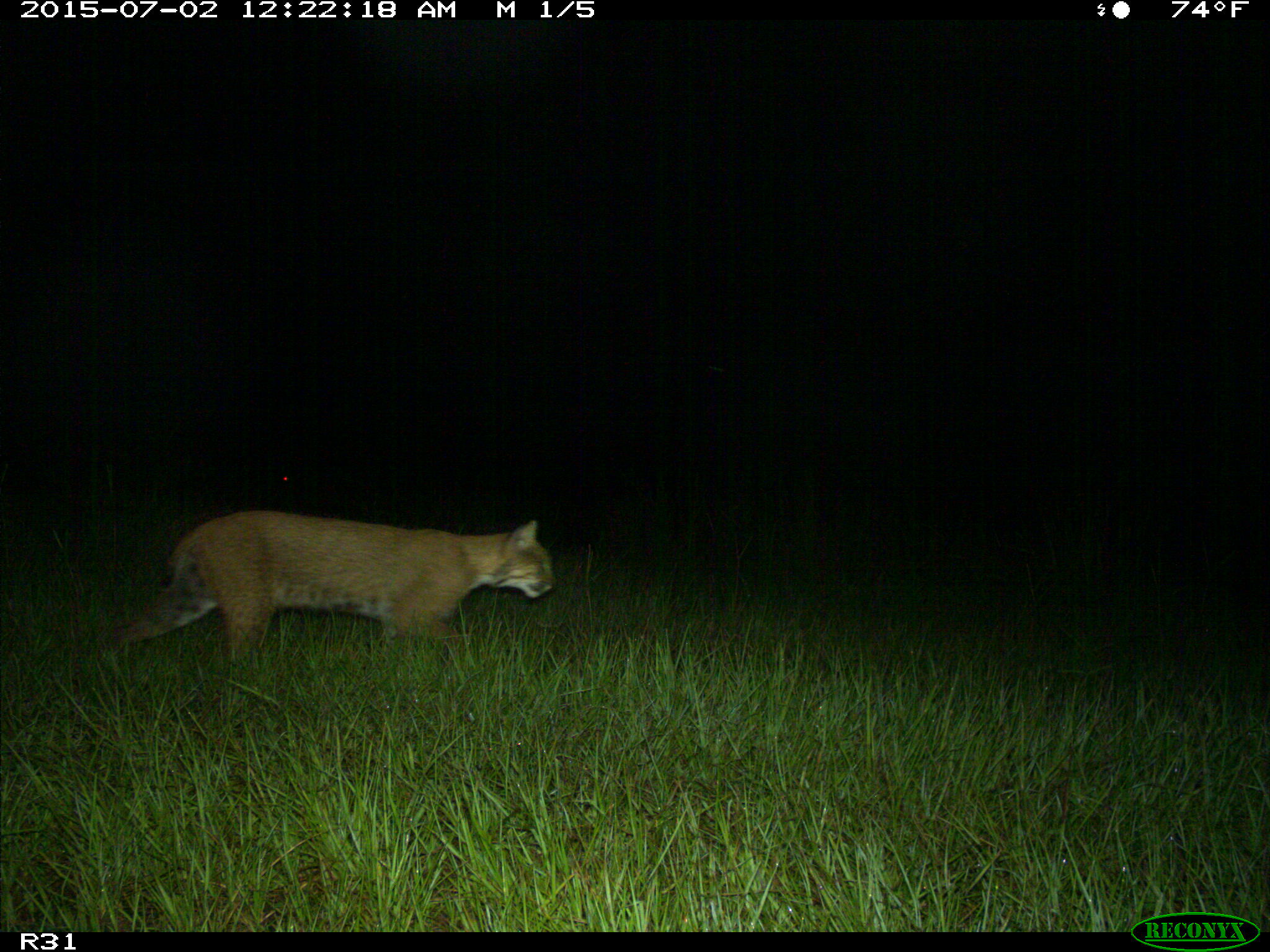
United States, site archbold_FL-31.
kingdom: Animalia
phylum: Chordata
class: Mammalia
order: Carnivora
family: Felidae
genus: Lynx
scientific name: Lynx rufus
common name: bobcat